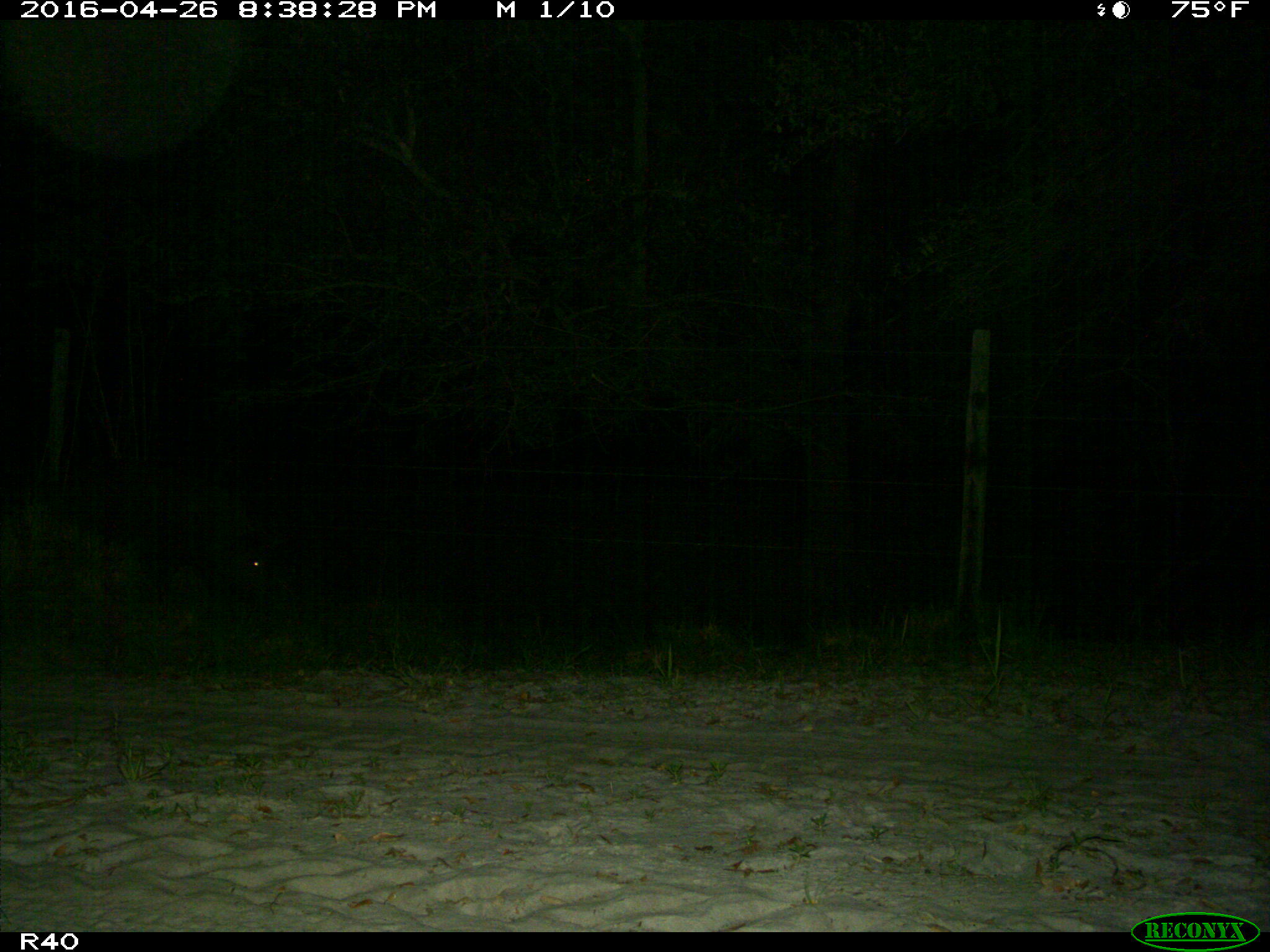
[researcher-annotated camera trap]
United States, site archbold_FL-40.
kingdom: Animalia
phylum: Chordata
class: Mammalia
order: Artiodactyla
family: Suidae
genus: Sus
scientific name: Sus scrofa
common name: wild boar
Sus scrofa (wild boar).